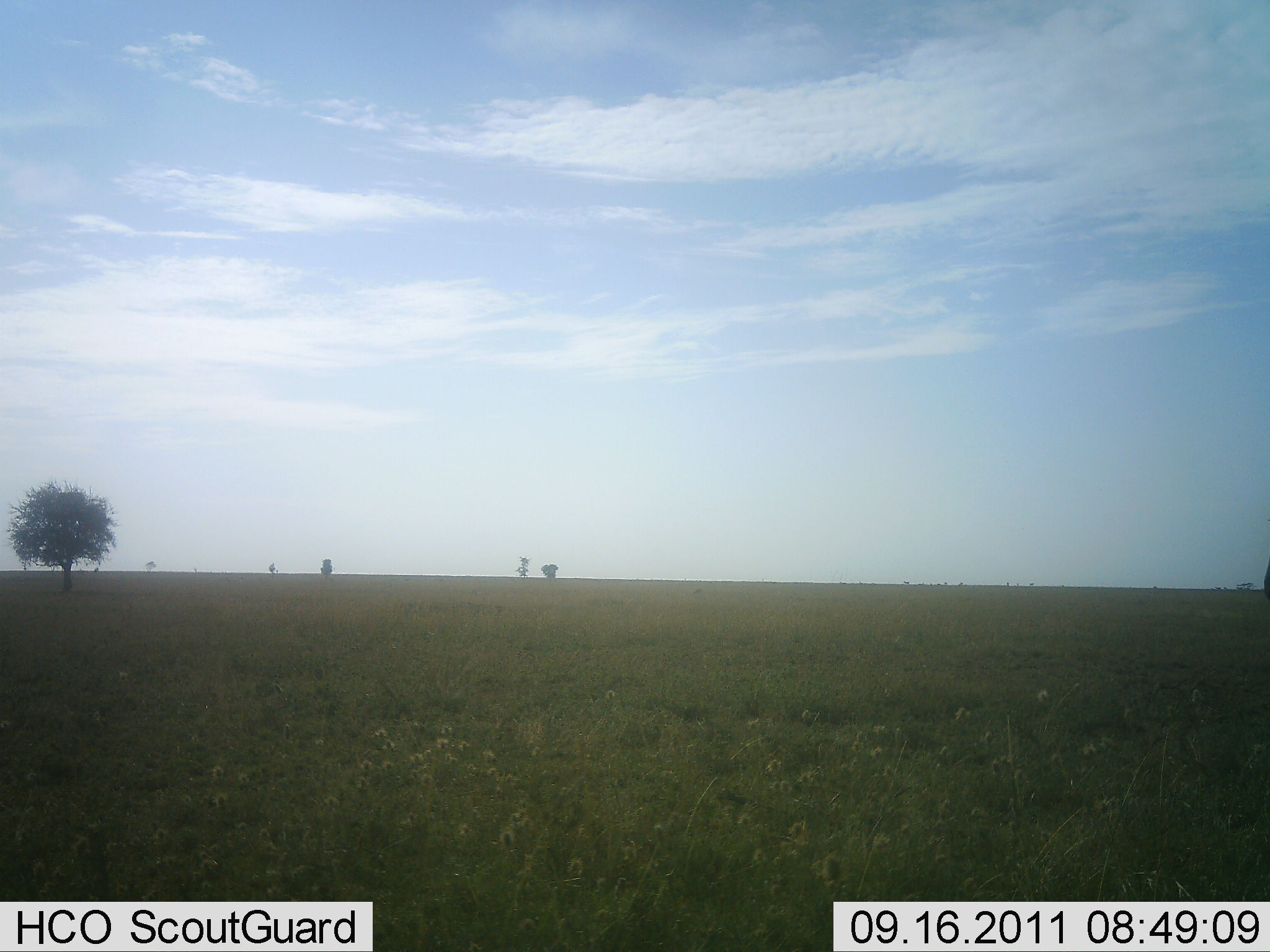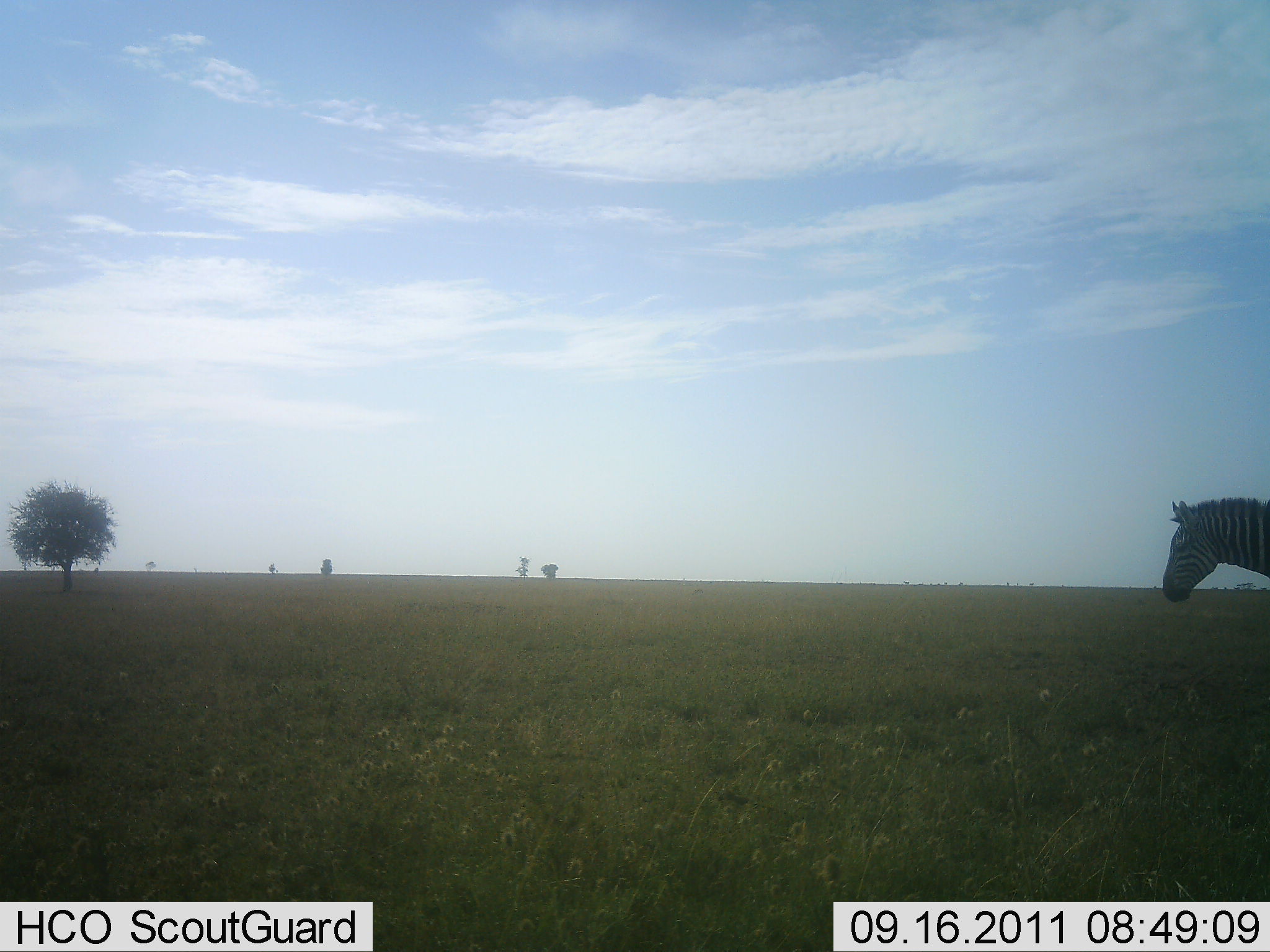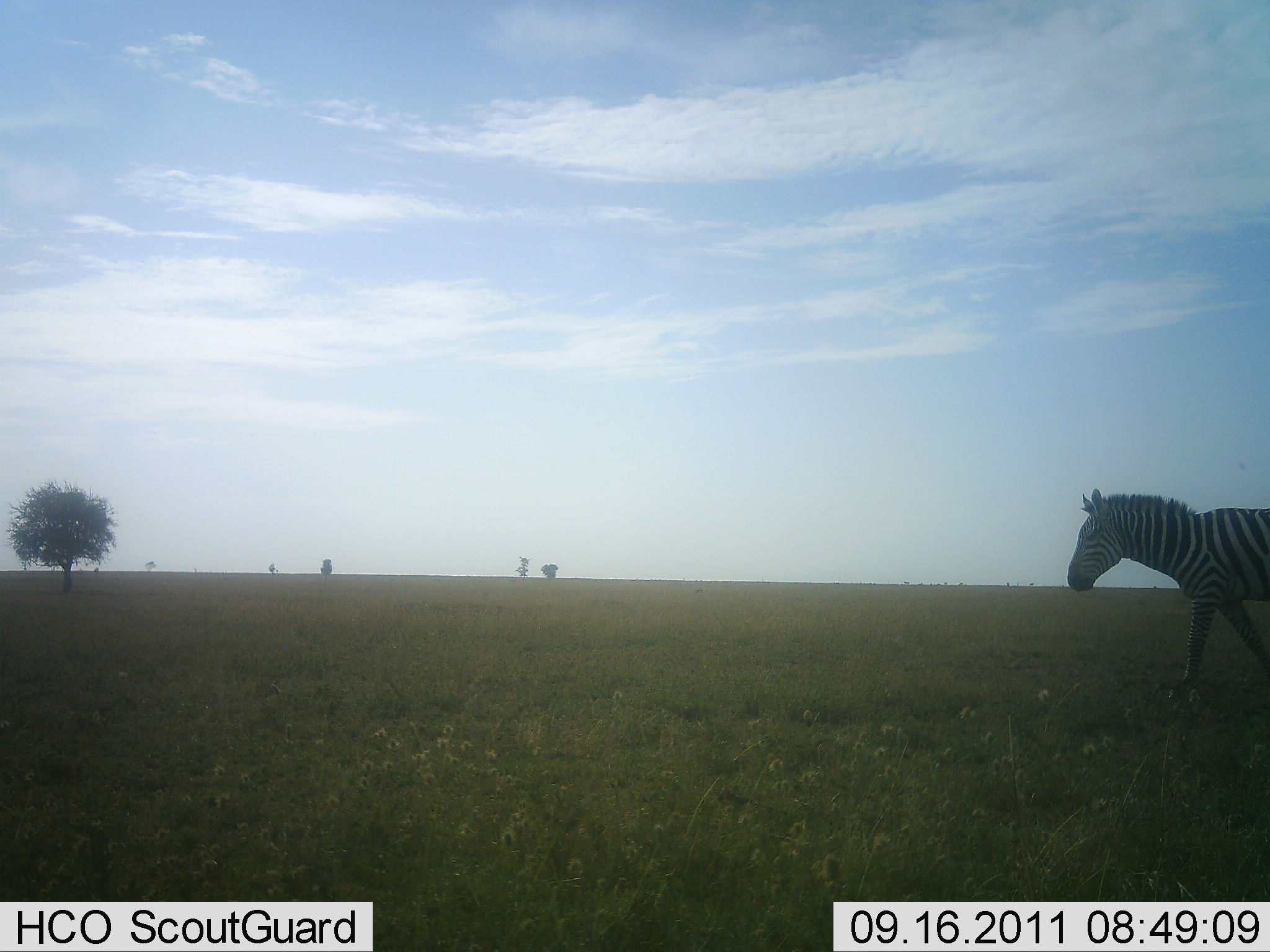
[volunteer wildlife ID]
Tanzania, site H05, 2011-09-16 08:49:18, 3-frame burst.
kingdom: Animalia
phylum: Chordata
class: Mammalia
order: Perissodactyla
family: Equidae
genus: Equus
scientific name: Equus quagga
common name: plains zebra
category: zebra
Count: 1.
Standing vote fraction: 0%.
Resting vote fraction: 0%.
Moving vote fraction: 100%.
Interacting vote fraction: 0%.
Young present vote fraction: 0%.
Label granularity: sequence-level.